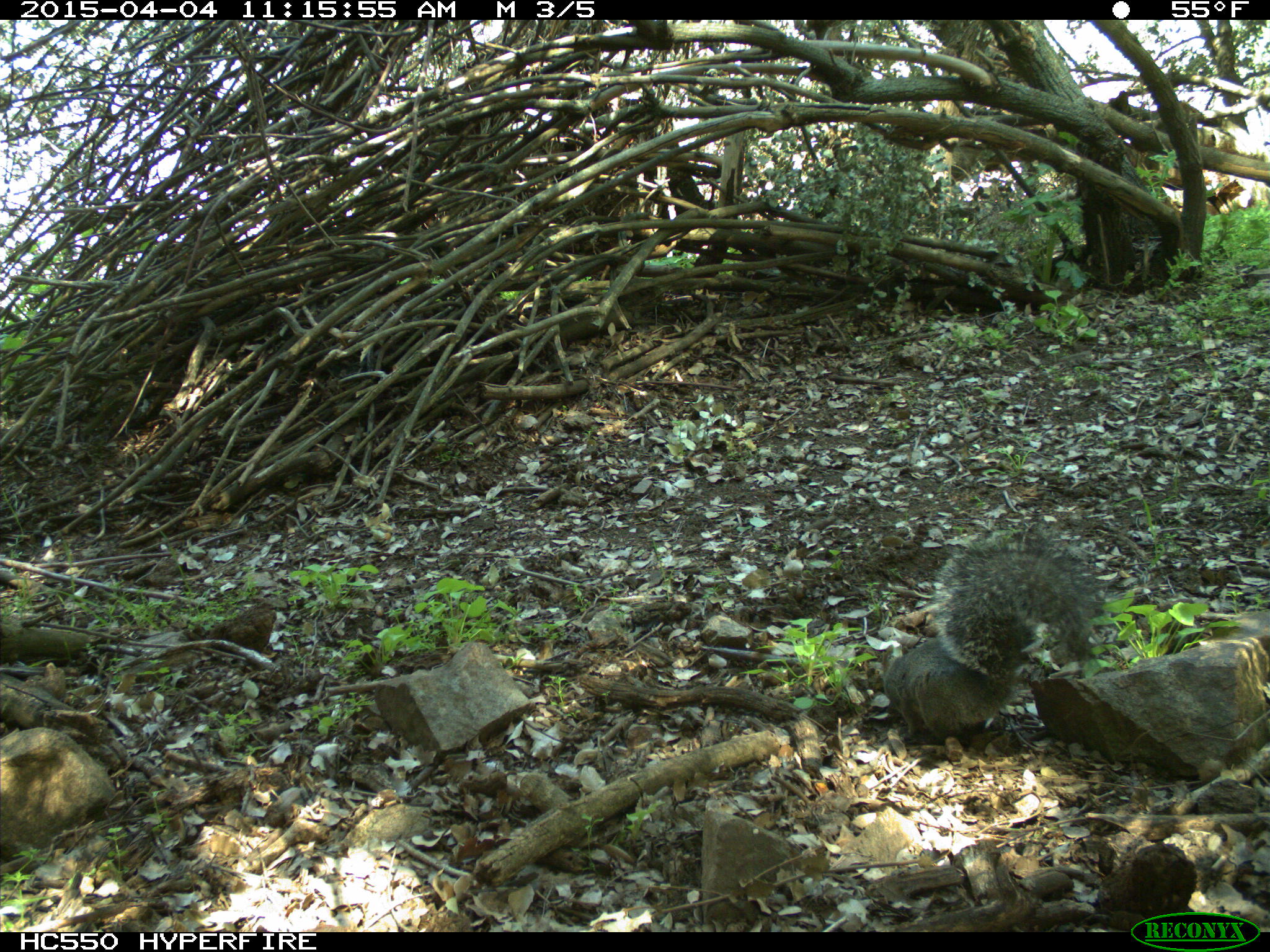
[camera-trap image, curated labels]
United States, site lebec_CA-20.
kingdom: Animalia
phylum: Chordata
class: Mammalia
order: Rodentia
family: Sciuridae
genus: Sciurus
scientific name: Sciurus carolinensis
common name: eastern gray squirrel